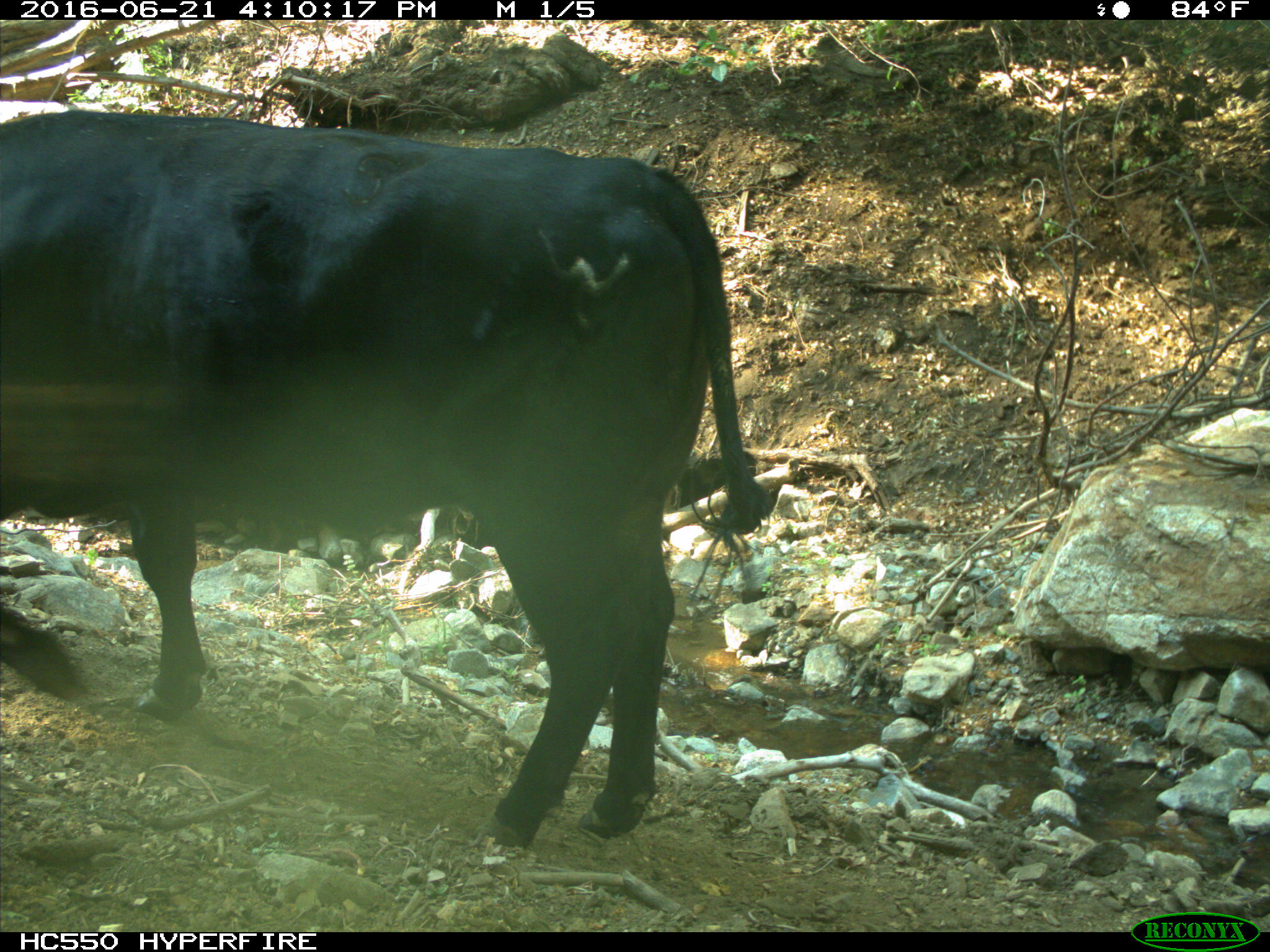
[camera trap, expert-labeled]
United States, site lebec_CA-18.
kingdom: Animalia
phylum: Chordata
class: Mammalia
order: Artiodactyla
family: Bovidae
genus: Bos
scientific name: Bos taurus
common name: domestic cow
Bos taurus (domestic cow).